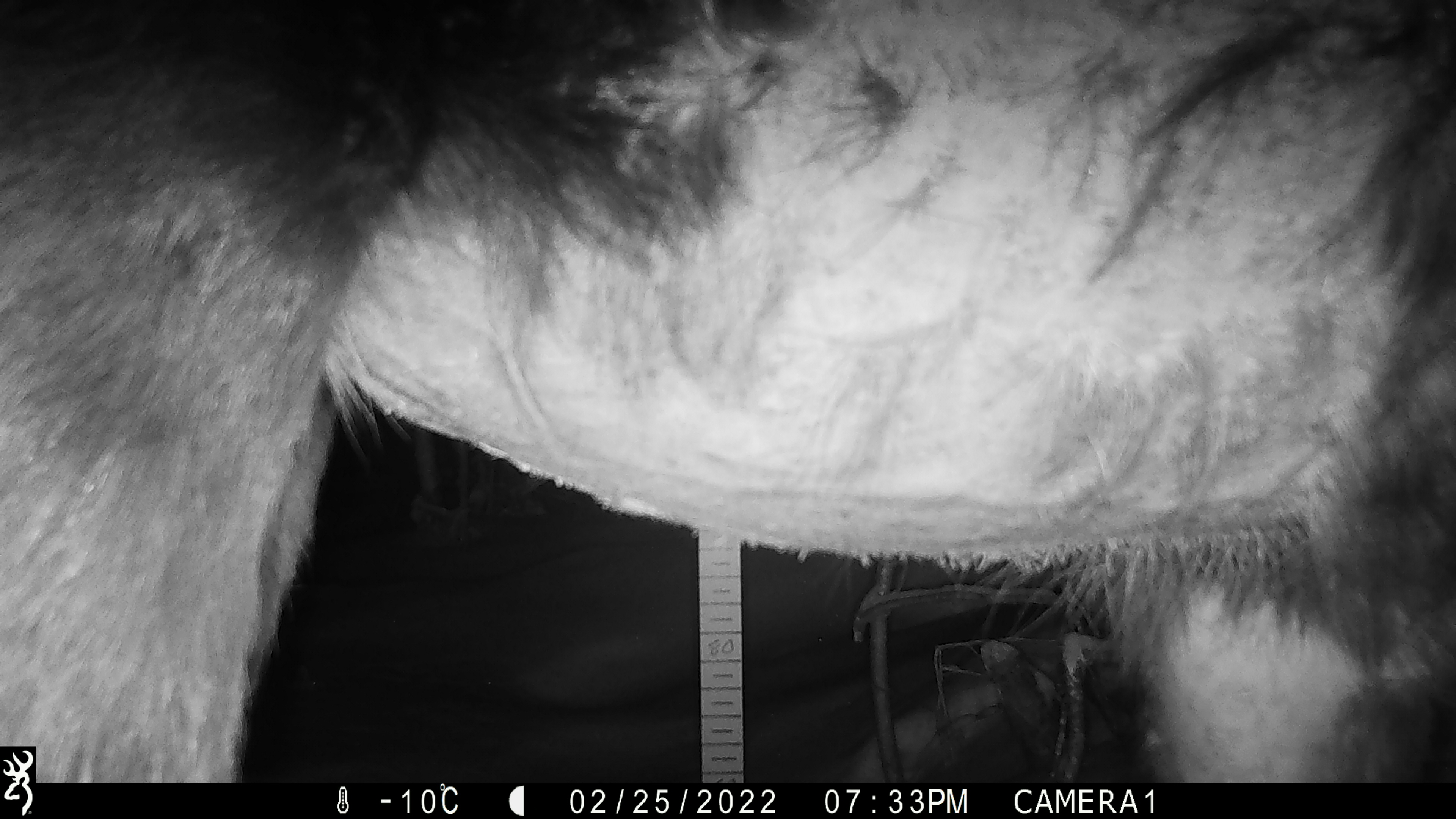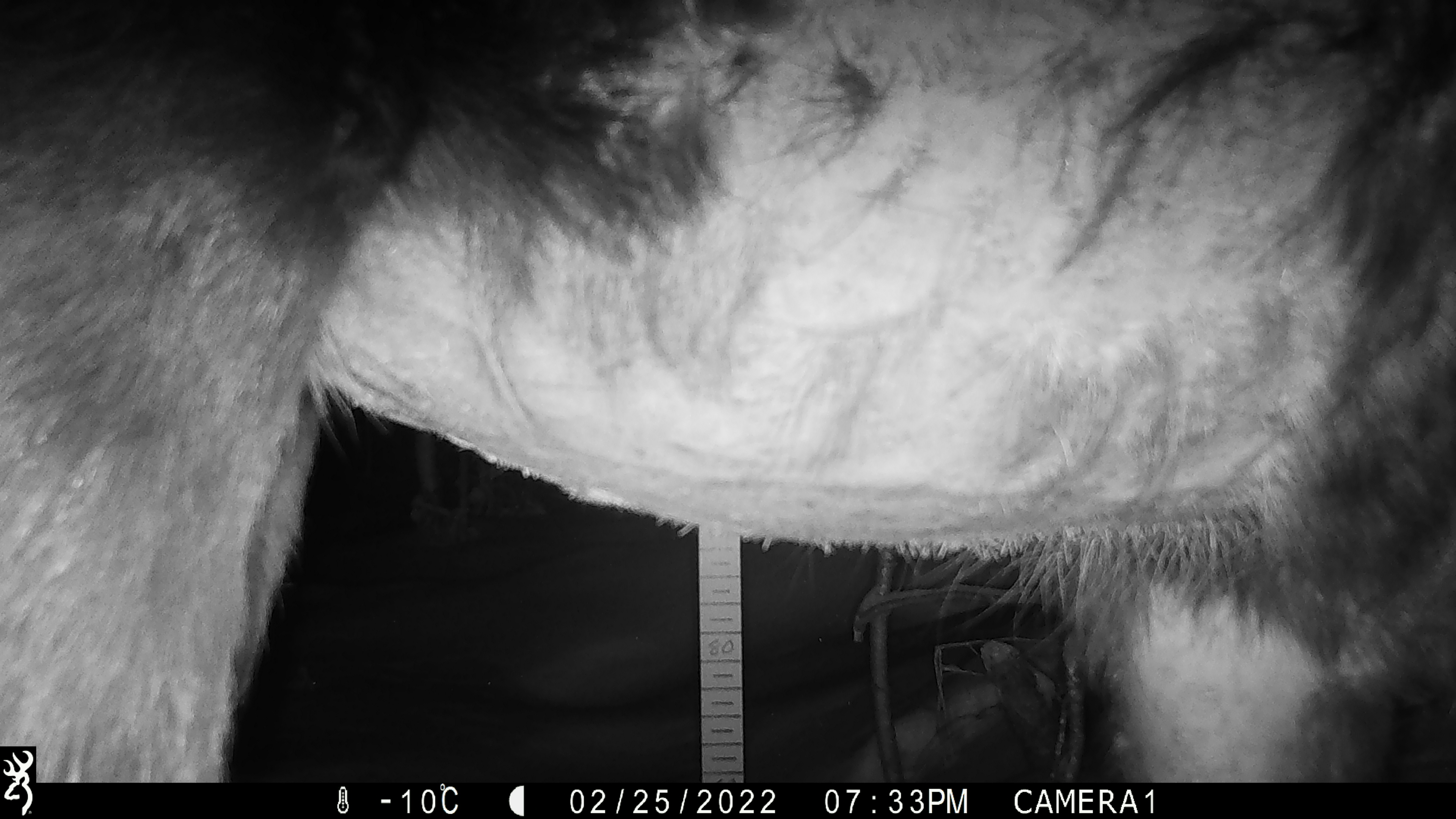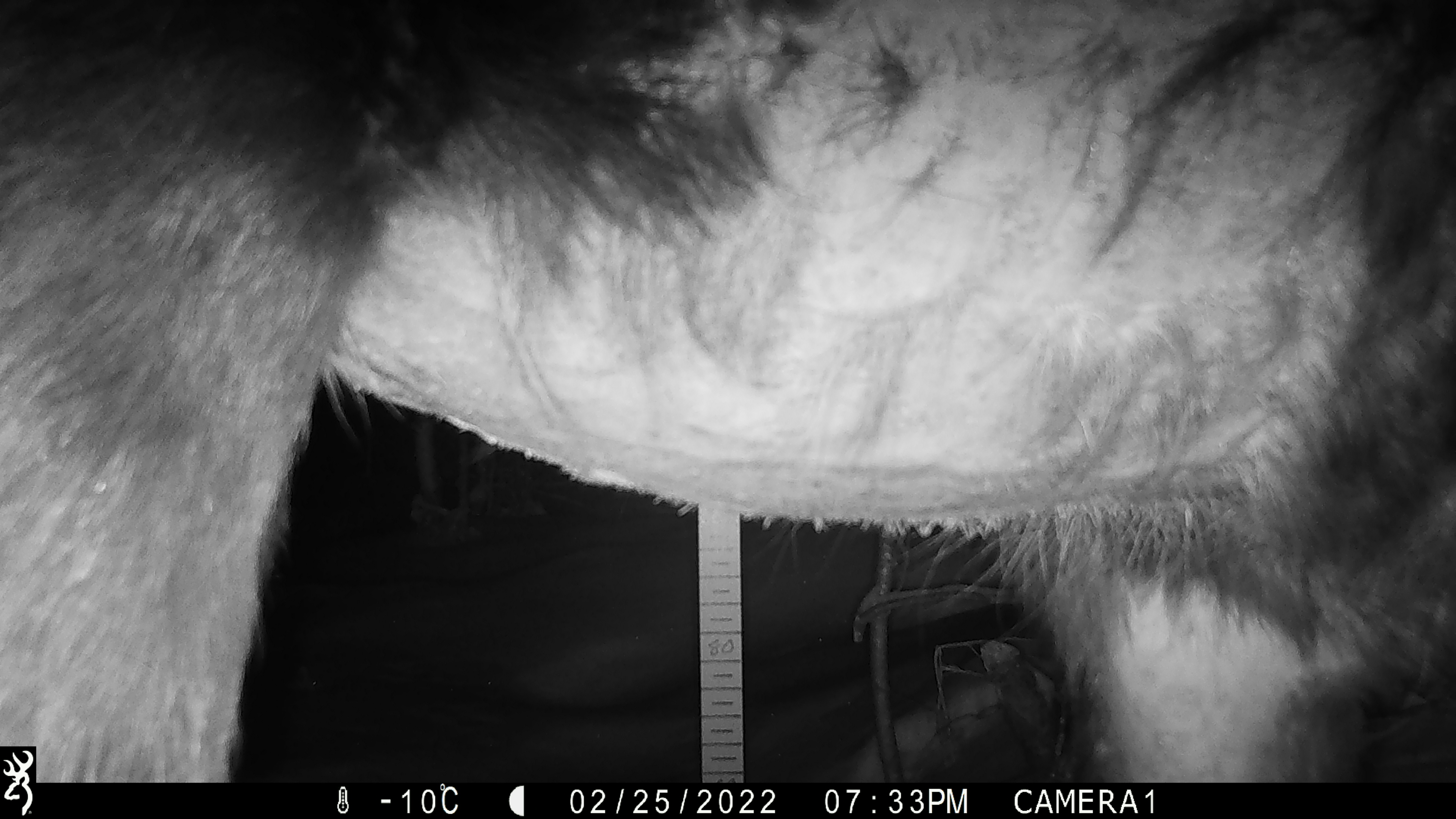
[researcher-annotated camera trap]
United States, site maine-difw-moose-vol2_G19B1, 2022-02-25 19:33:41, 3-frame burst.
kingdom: Animalia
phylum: Chordata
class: Mammalia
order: Artiodactyla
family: Cervidae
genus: Alces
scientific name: Alces alces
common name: moose